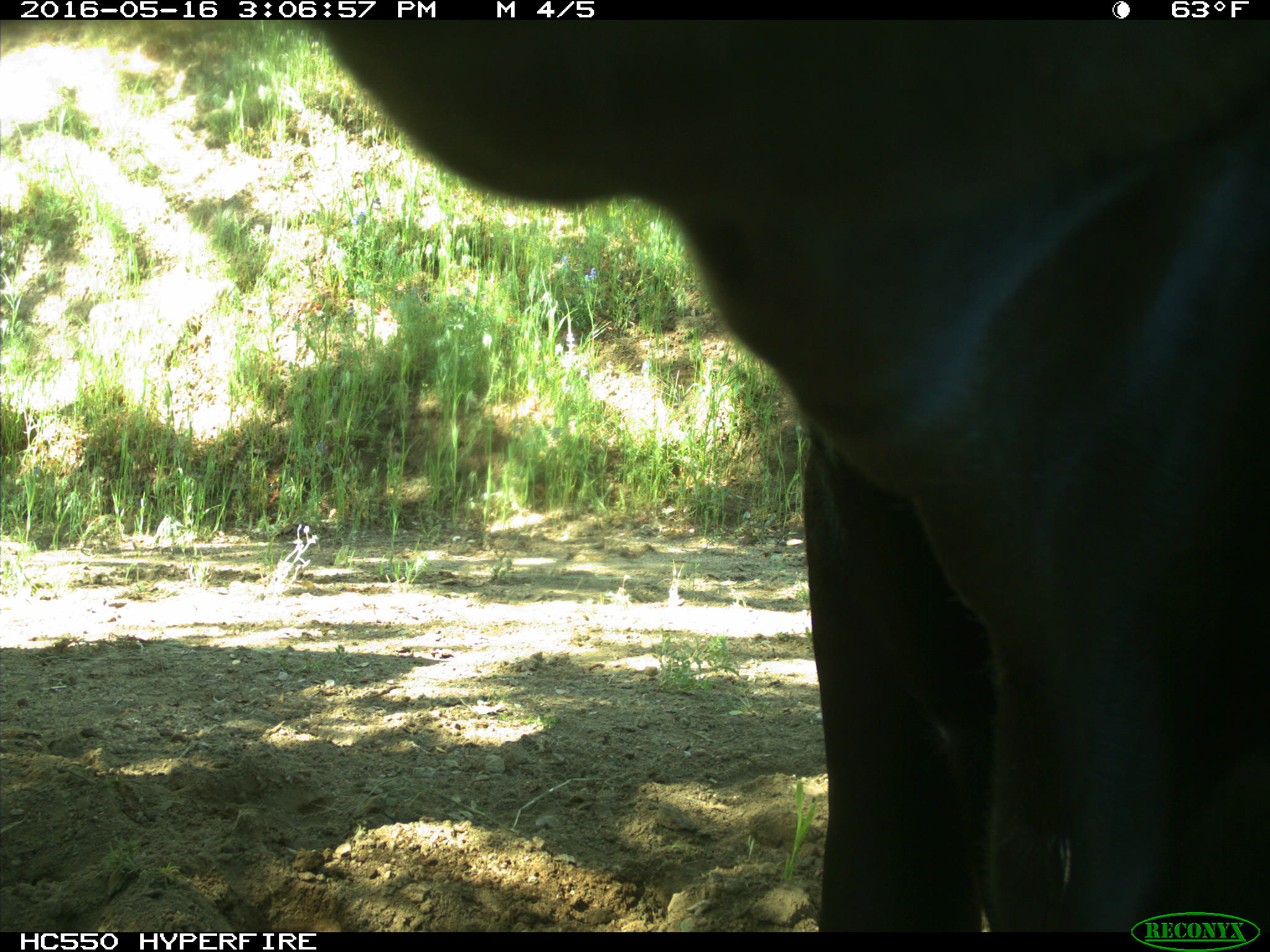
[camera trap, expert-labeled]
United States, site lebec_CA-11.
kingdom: Animalia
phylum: Chordata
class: Mammalia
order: Artiodactyla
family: Bovidae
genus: Bos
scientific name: Bos taurus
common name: domestic cow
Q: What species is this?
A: Bos taurus (domestic cow).